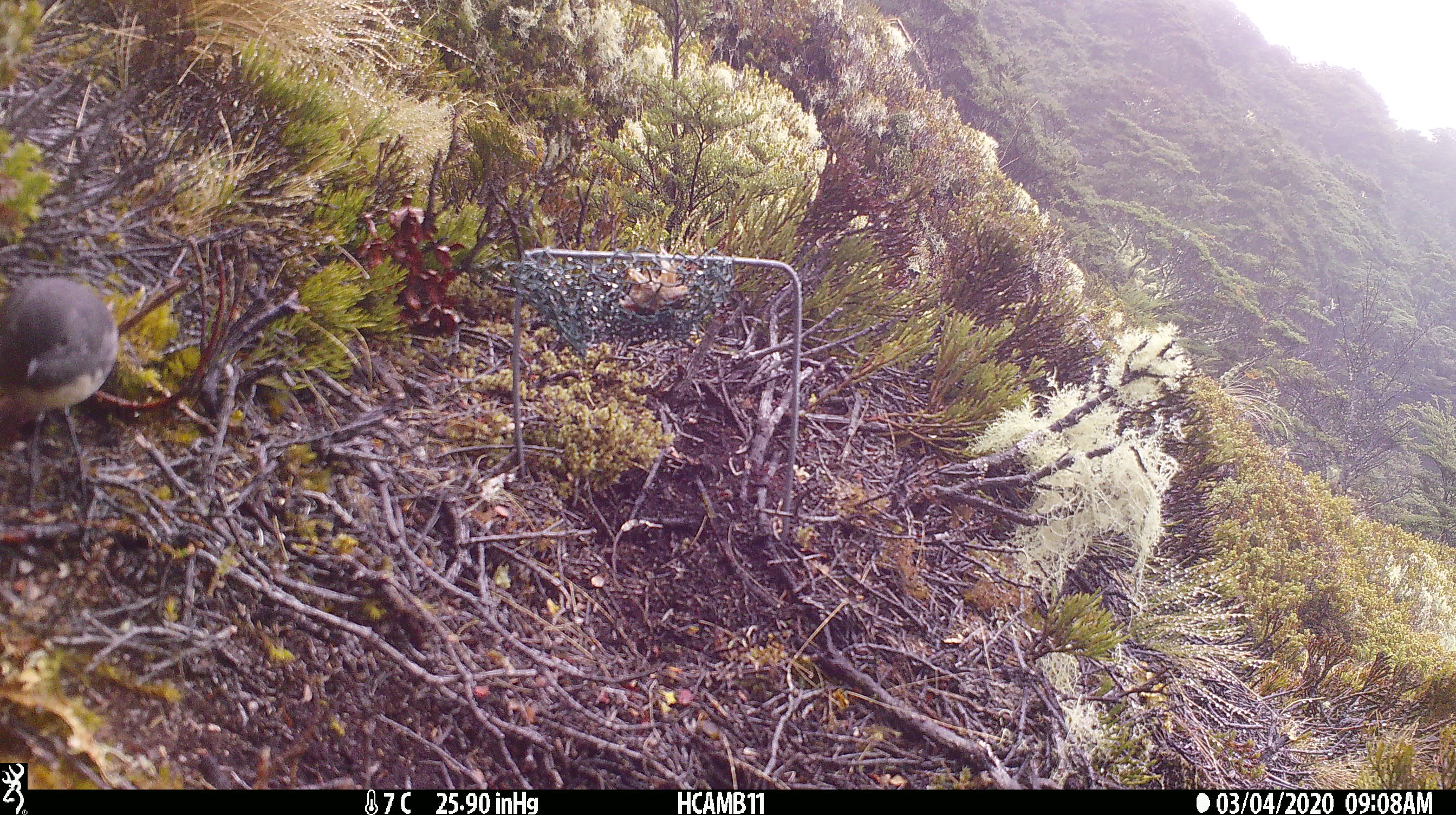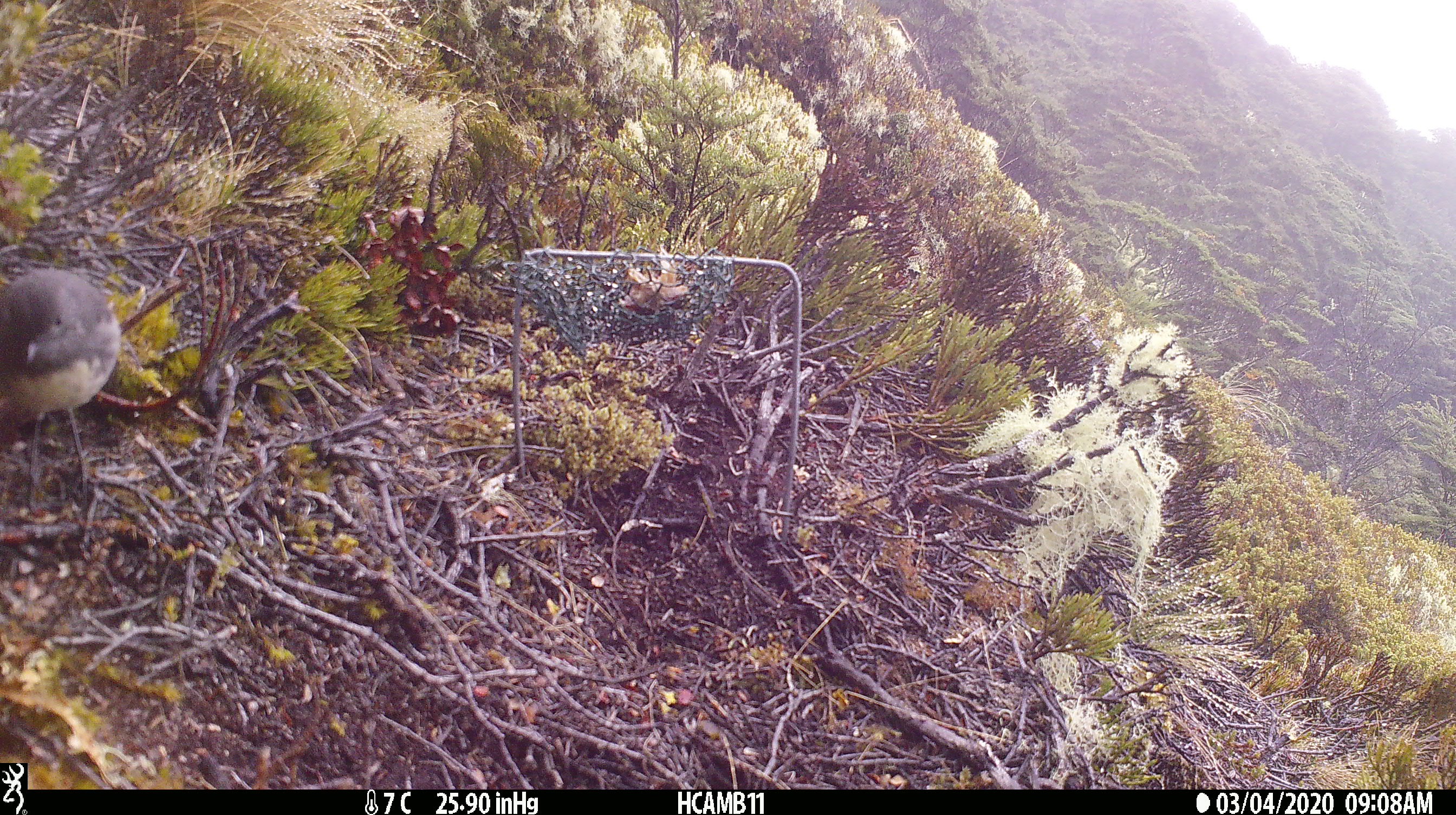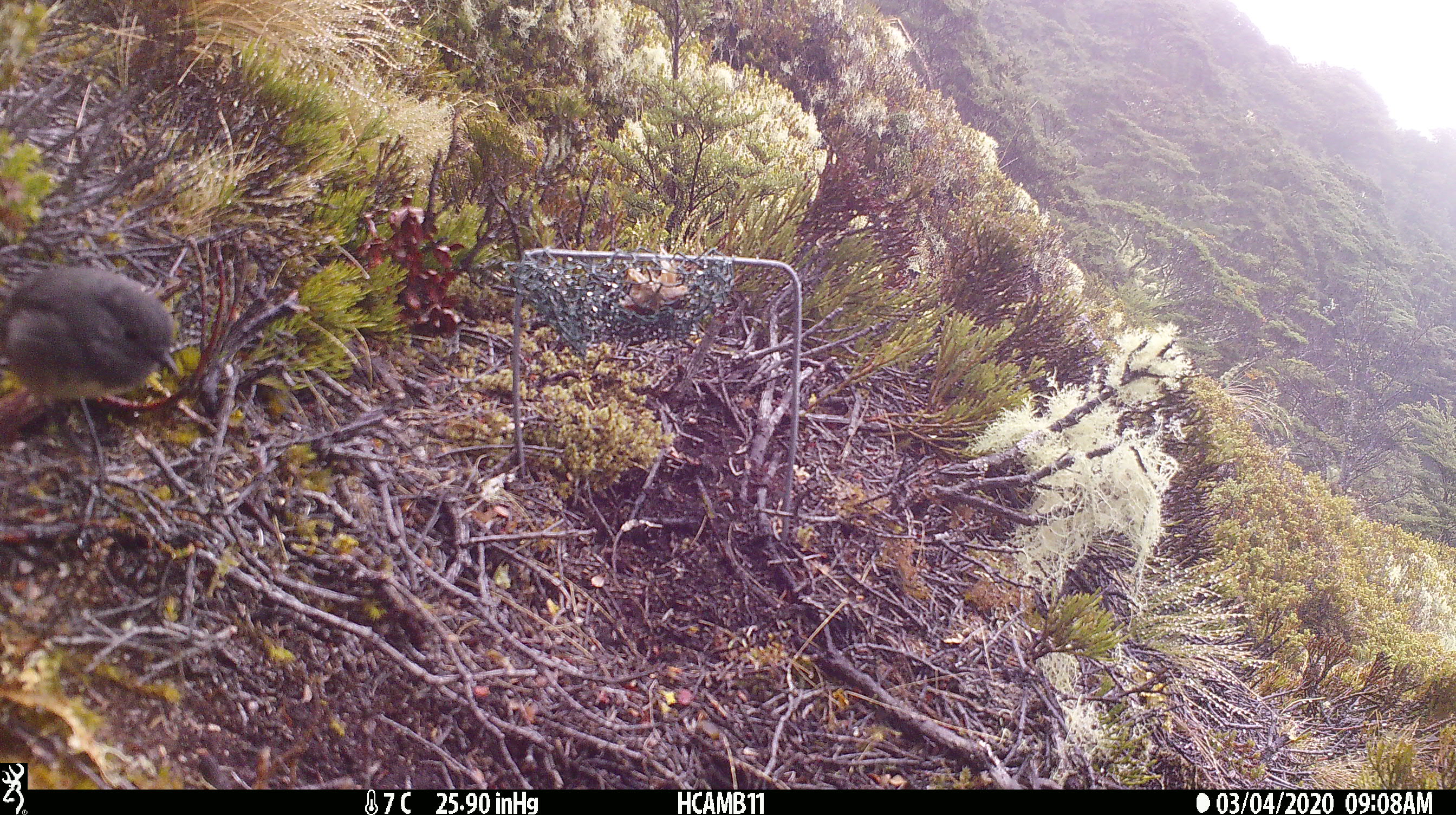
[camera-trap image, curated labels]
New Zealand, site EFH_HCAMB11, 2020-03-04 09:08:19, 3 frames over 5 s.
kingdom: Animalia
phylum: Chordata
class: Aves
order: Passeriformes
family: Petroicidae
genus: Petroica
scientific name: Petroica australis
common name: new zealand robin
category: robin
Robin (new zealand robin) (Petroica australis).